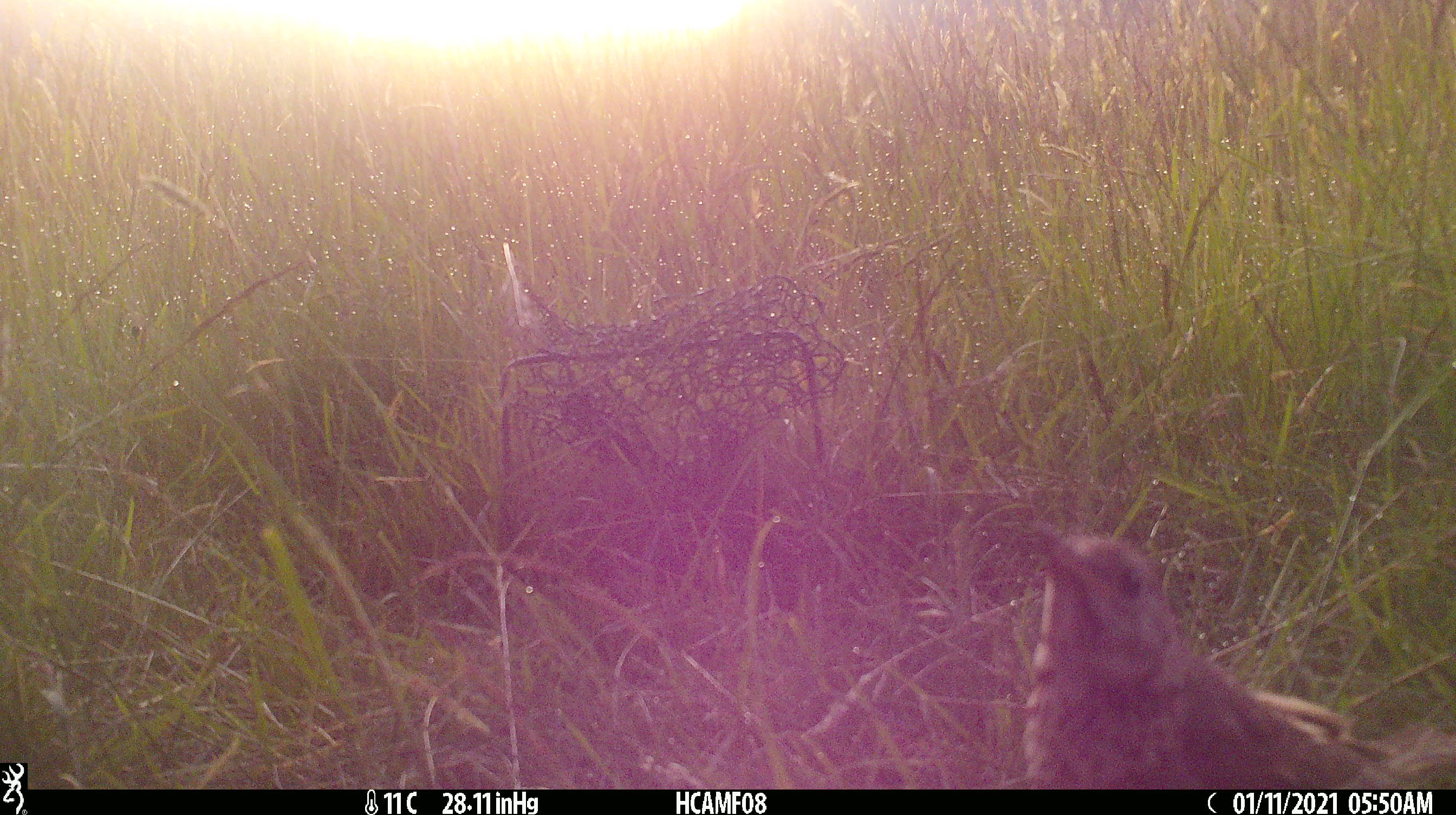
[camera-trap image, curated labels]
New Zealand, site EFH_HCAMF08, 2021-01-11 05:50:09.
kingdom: Animalia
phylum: Chordata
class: Aves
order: Passeriformes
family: Turdidae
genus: Turdus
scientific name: Turdus philomelos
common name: song thrush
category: thrush